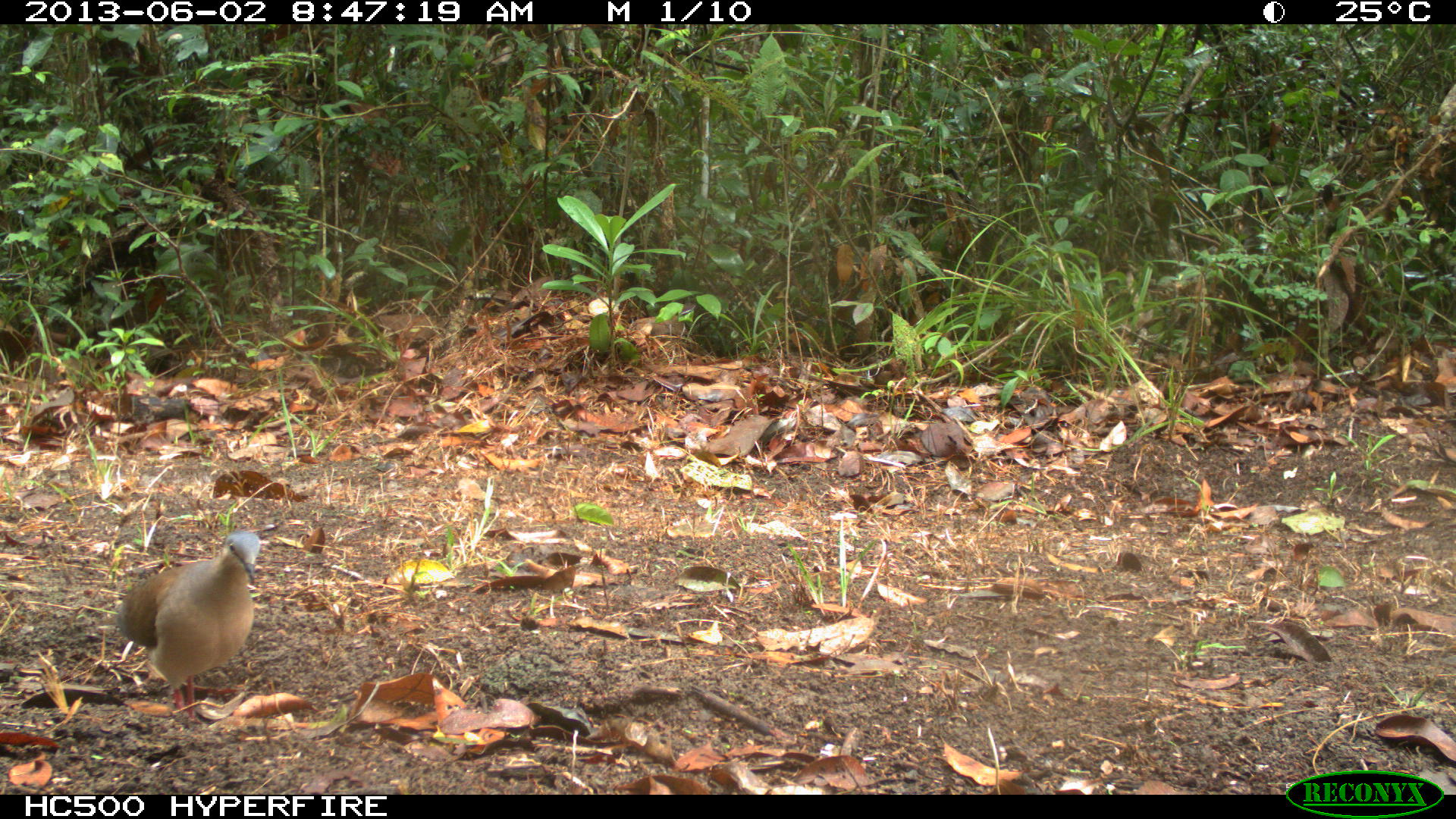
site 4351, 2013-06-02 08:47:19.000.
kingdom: Animalia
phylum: Chordata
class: Aves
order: Columbiformes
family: Columbidae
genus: Leptotila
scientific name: Leptotila plumbeiceps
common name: gray-headed dove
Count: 1.